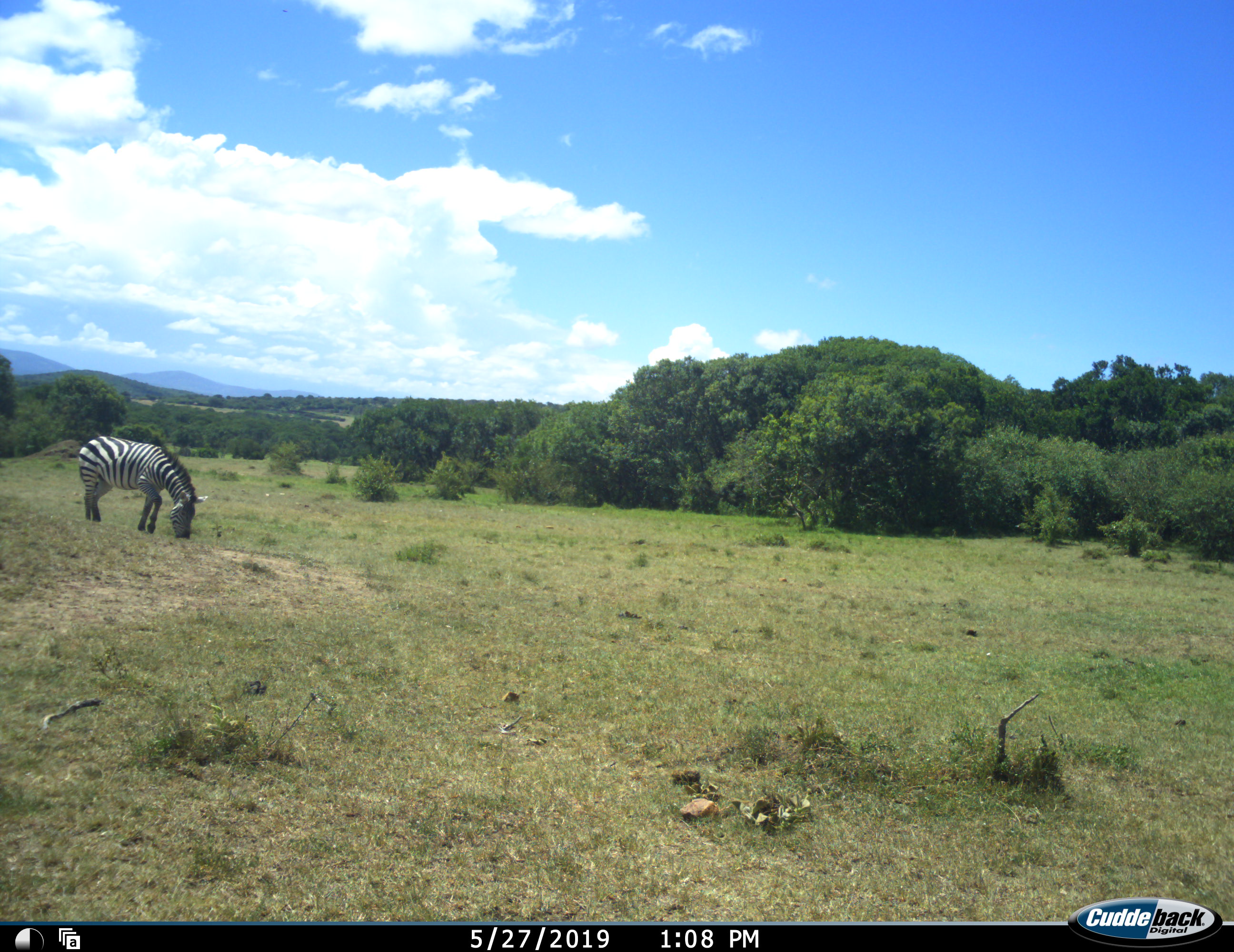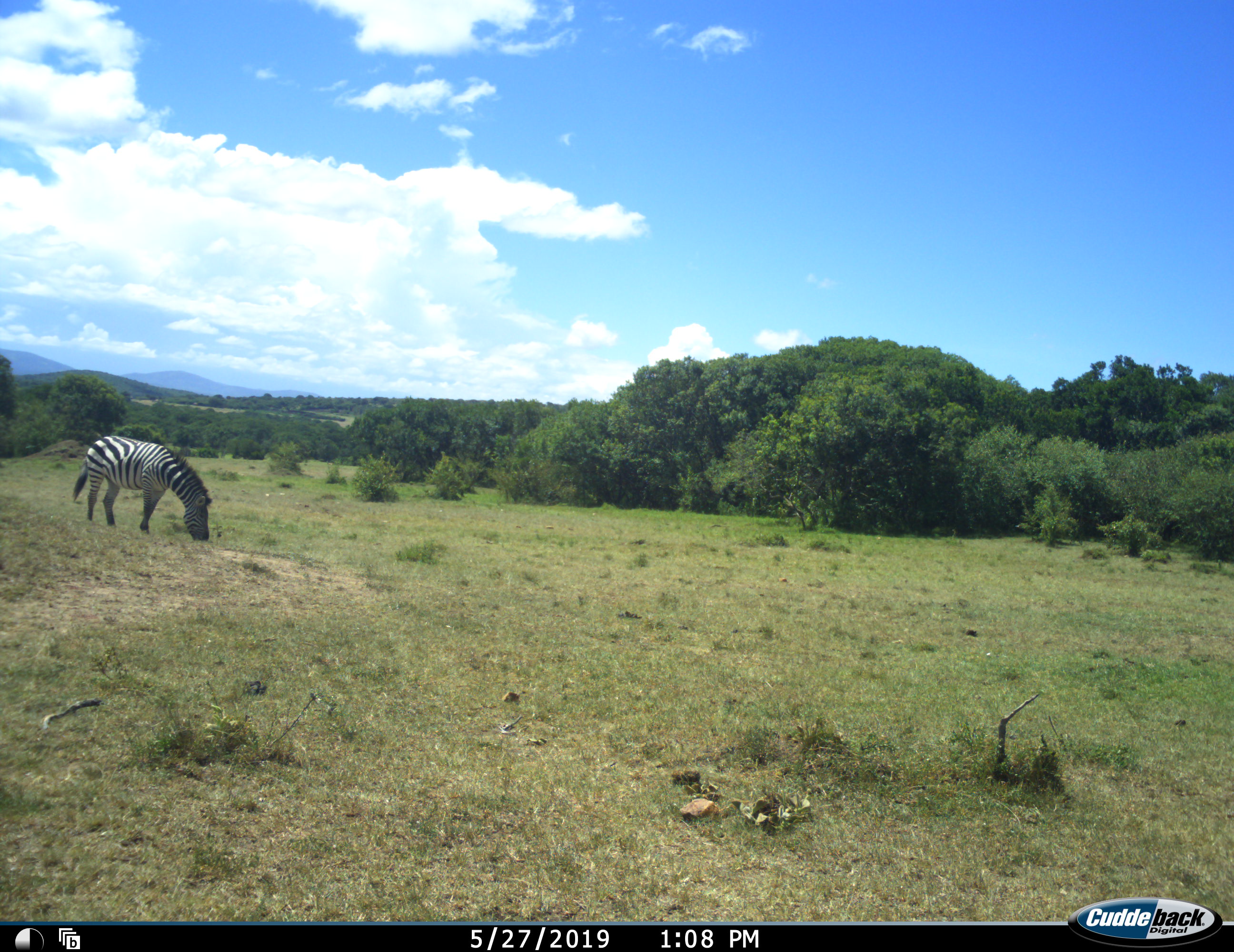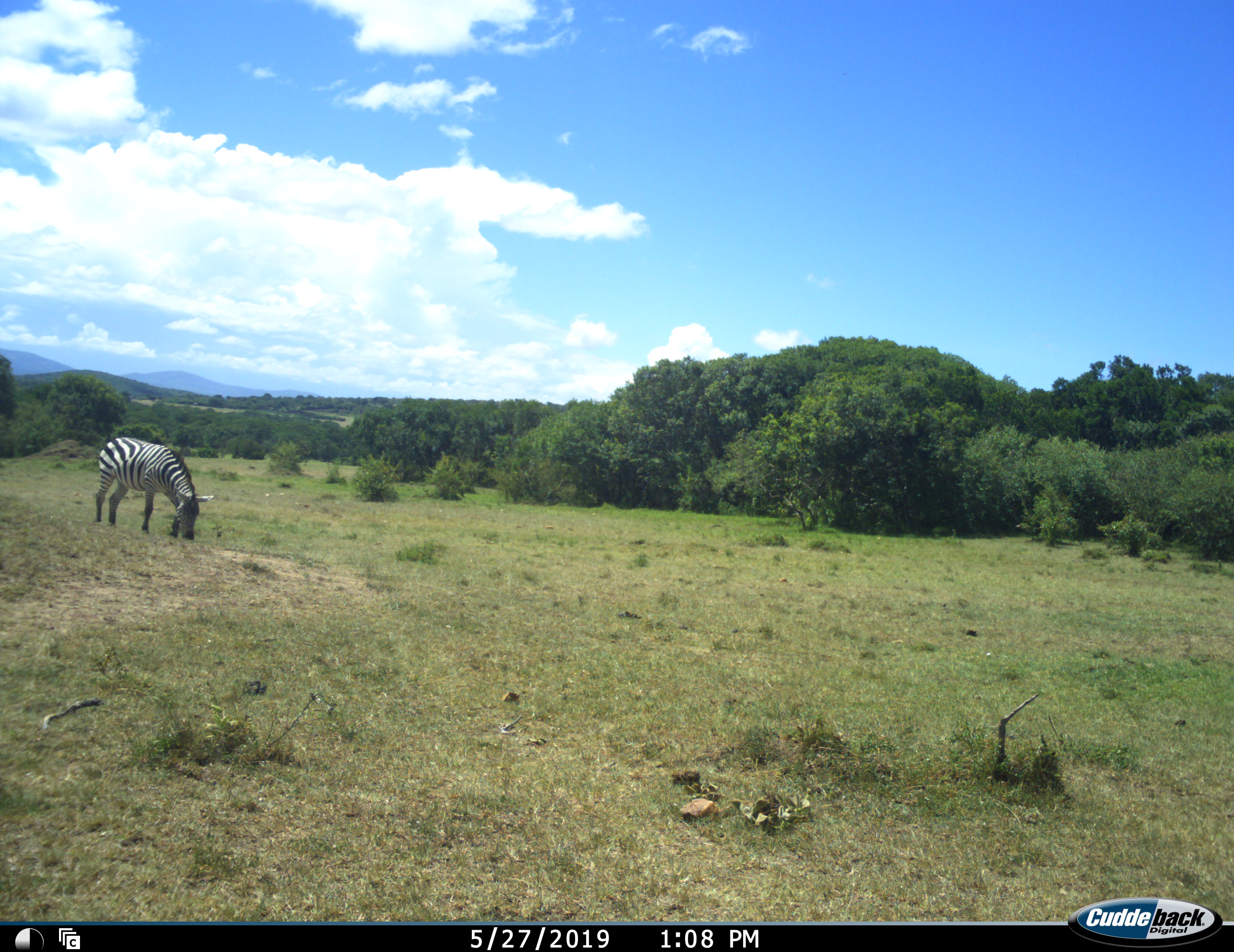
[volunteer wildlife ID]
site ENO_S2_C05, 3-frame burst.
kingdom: Animalia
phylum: Chordata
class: Mammalia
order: Perissodactyla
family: Equidae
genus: Equus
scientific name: Equus quagga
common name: plains zebra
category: zebraplains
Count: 1.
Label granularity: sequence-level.